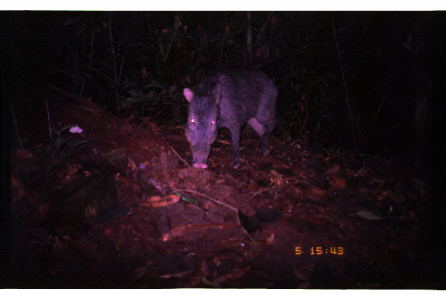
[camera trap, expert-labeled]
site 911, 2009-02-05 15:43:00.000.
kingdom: Animalia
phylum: Chordata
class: Mammalia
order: Artiodactyla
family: Tayassuidae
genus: Tayassu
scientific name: Tayassu pecari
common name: white-lipped peccary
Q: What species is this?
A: Tayassu pecari (white-lipped peccary).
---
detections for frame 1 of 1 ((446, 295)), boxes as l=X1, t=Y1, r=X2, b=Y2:
tayassu pecari: l=182, t=66, r=278, b=169